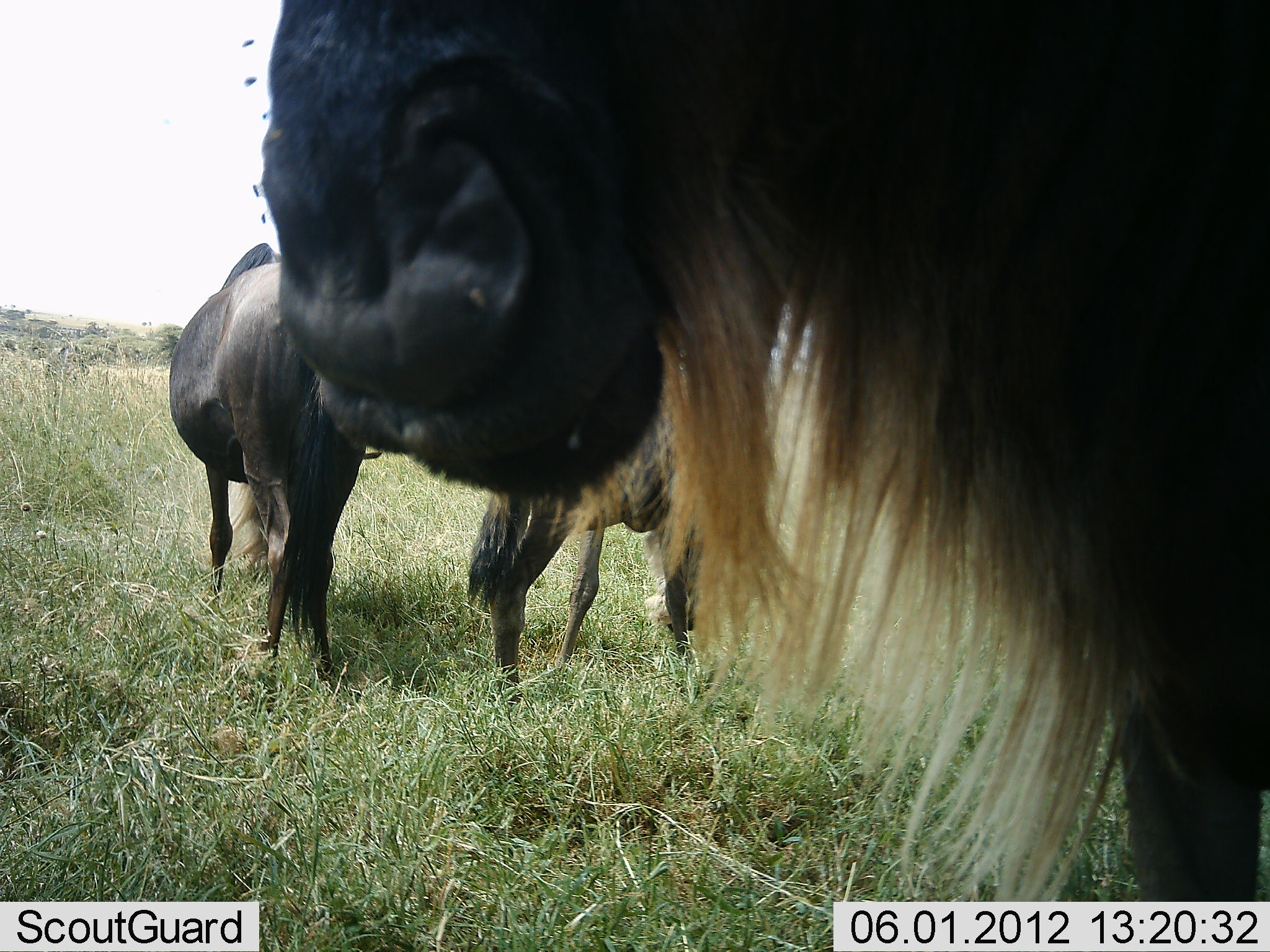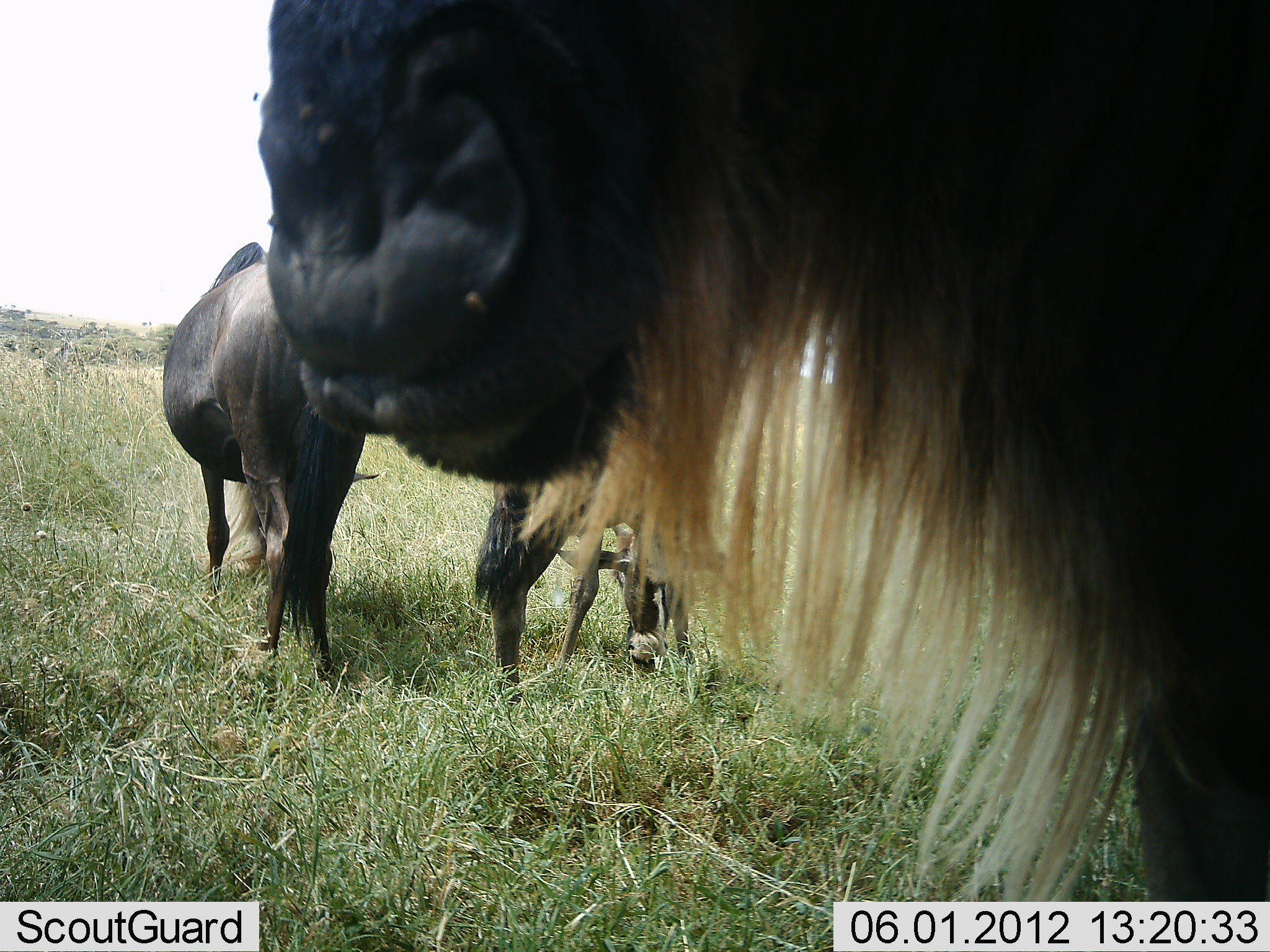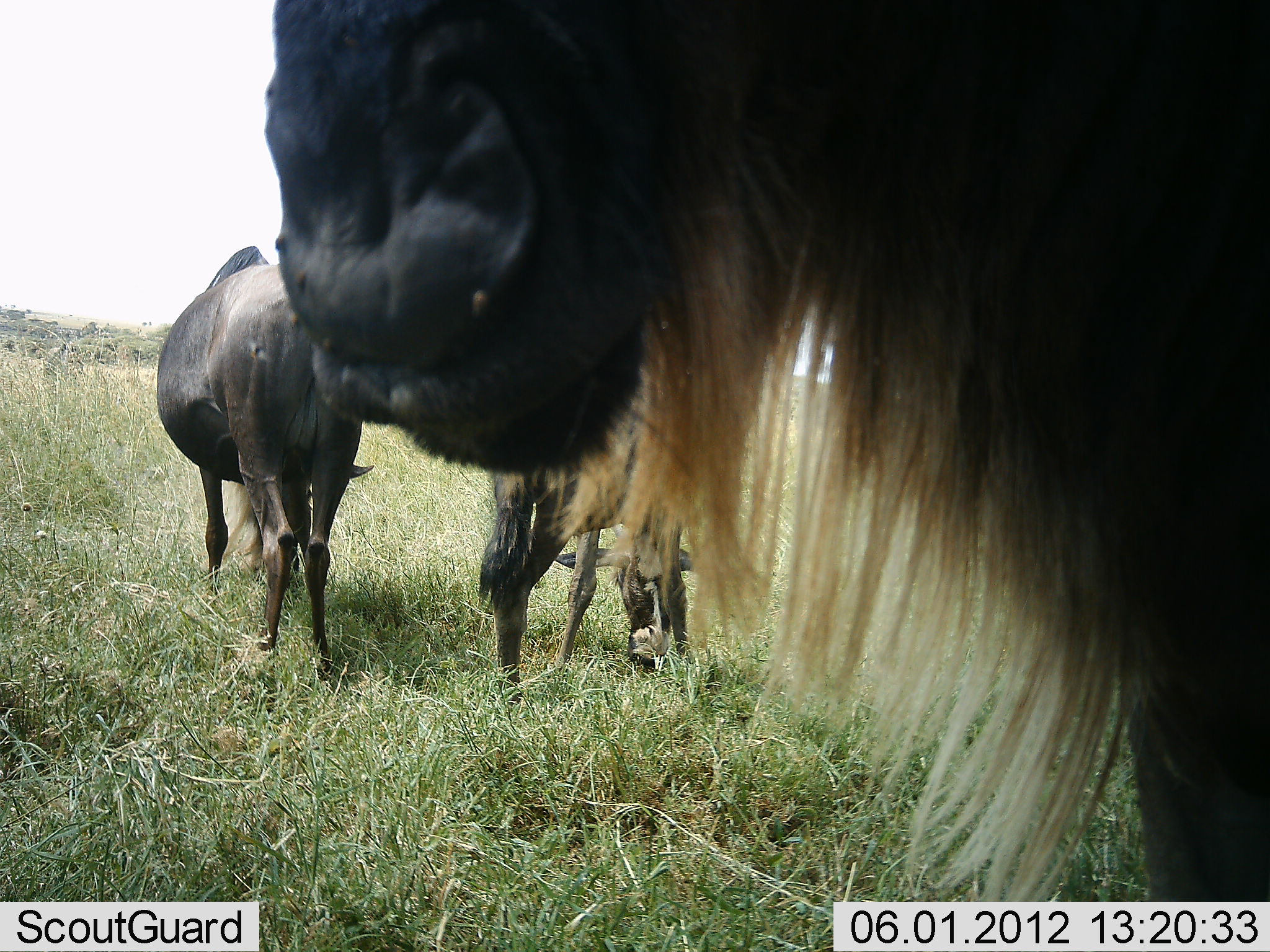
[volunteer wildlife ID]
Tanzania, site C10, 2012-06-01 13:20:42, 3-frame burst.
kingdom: Animalia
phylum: Chordata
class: Mammalia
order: Artiodactyla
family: Bovidae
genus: Connochaetes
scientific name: Connochaetes taurinus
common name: blue wildebeest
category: wildebeest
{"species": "wildebeest (blue wildebeest) (Connochaetes taurinus)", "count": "3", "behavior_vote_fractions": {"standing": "90%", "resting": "0%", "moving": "0%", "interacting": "0%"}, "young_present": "10%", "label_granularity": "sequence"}